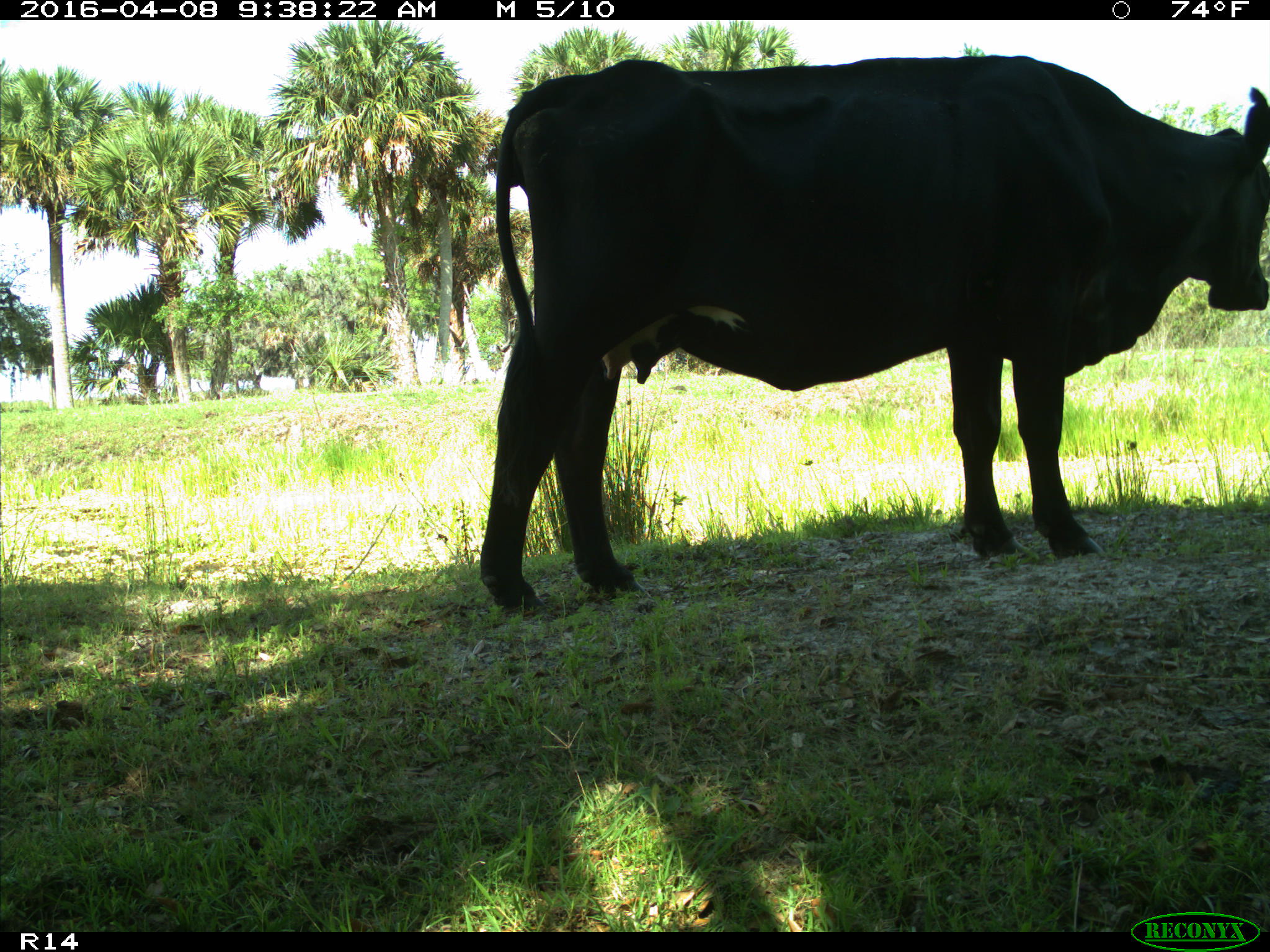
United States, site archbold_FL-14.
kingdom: Animalia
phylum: Chordata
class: Mammalia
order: Artiodactyla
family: Bovidae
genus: Bos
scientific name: Bos taurus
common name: domestic cow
Bos taurus (domestic cow).